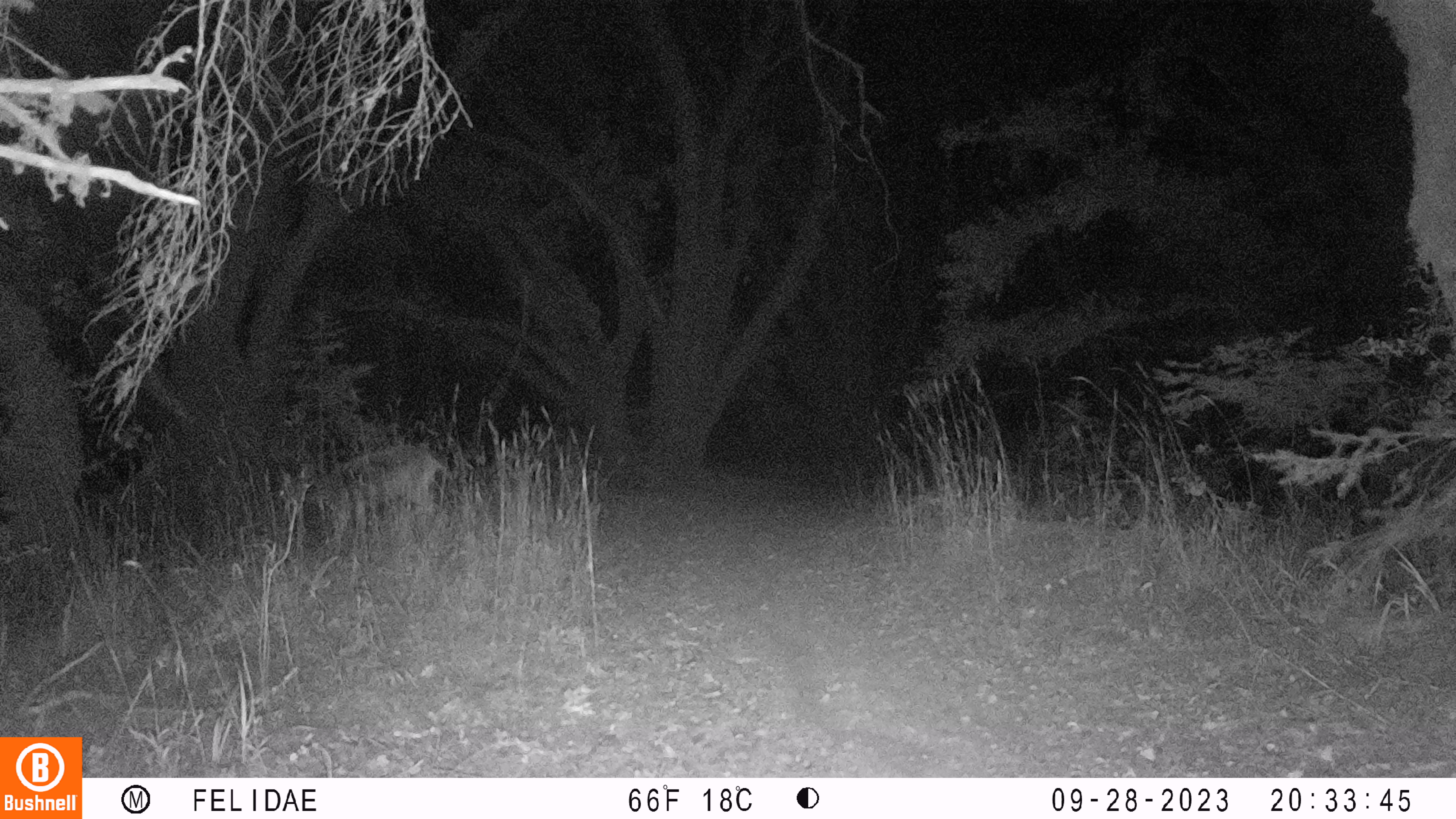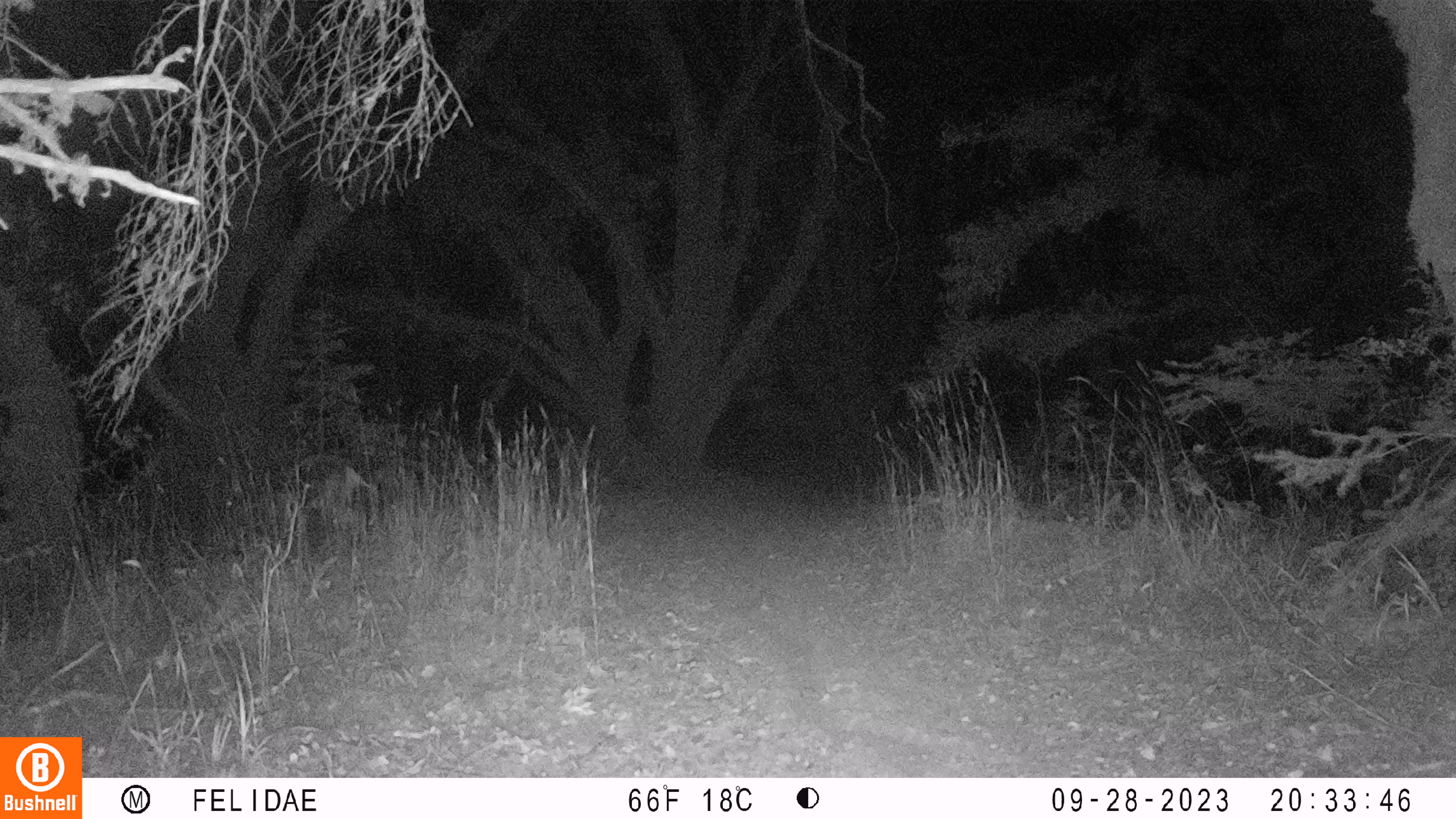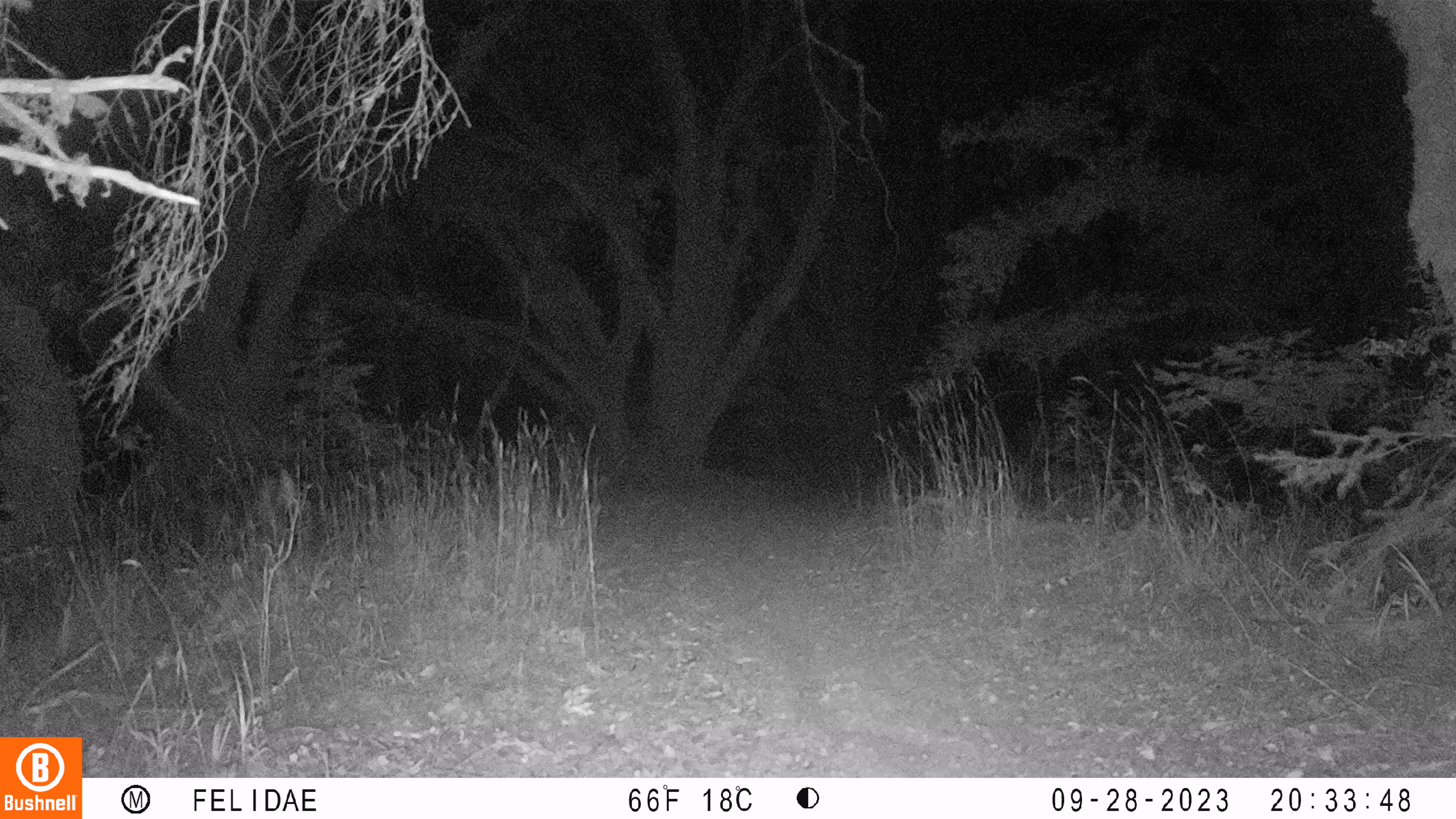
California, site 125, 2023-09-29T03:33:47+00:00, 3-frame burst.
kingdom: Animalia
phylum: Chordata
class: Mammalia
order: Artiodactyla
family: Cervidae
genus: Odocoileus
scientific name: Odocoileus hemionus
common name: mule deer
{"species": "mule deer (Odocoileus hemionus)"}